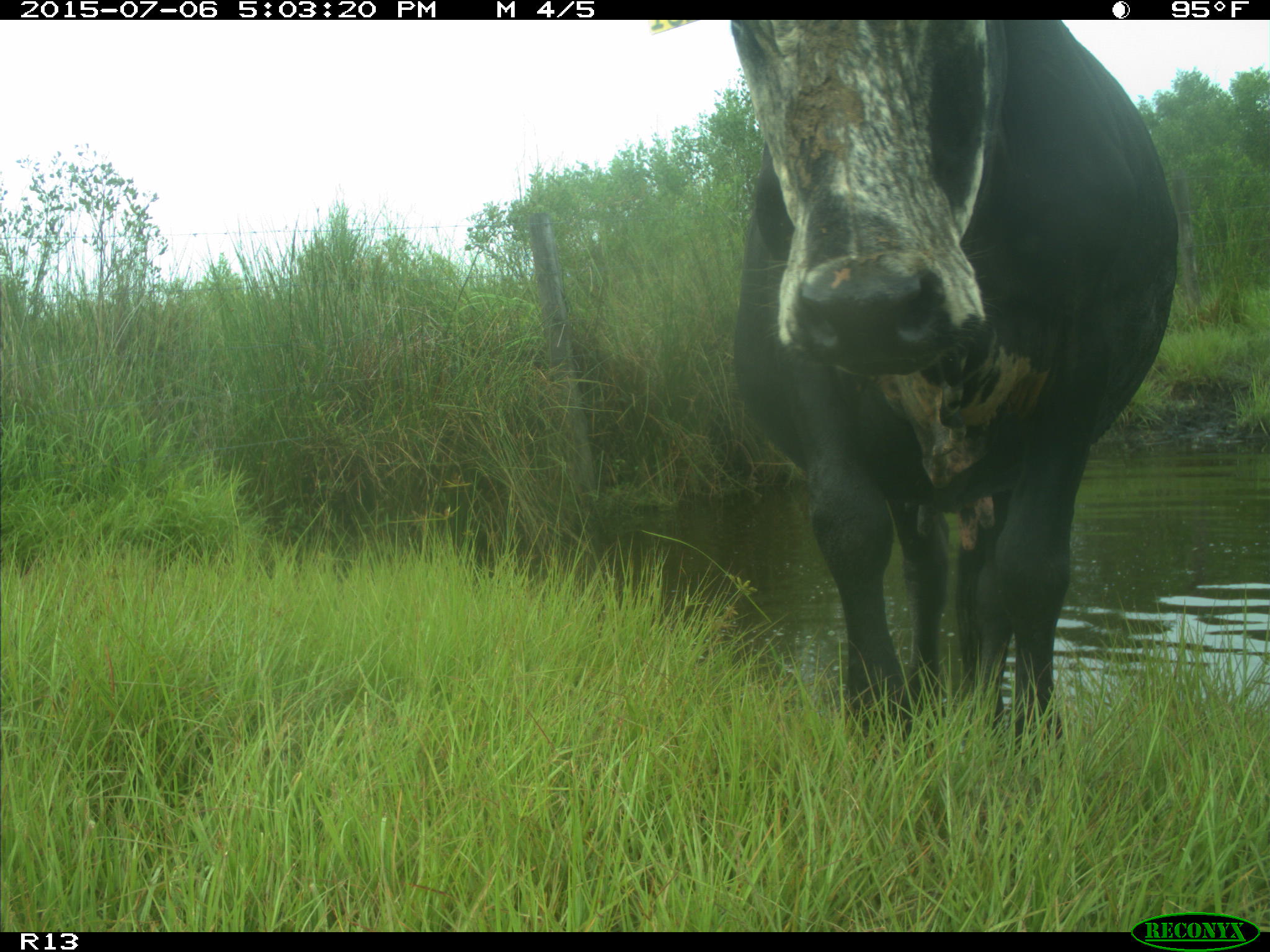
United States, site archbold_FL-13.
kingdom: Animalia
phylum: Chordata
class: Mammalia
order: Artiodactyla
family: Bovidae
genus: Bos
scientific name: Bos taurus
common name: domestic cow